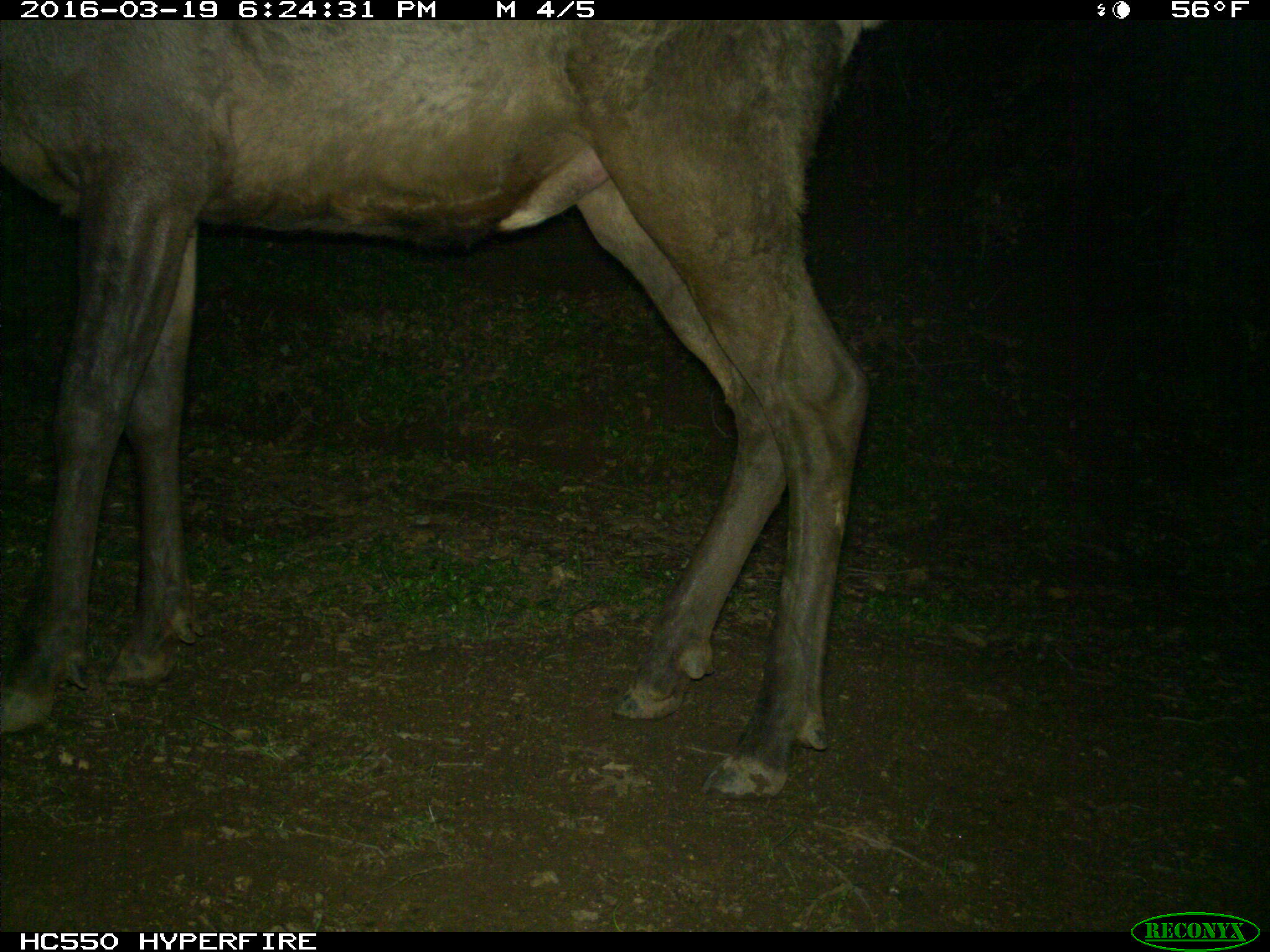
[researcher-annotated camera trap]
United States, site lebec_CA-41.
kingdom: Animalia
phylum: Chordata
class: Mammalia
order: Artiodactyla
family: Cervidae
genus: Cervus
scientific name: Cervus canadensis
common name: elk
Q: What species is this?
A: Cervus canadensis (elk).